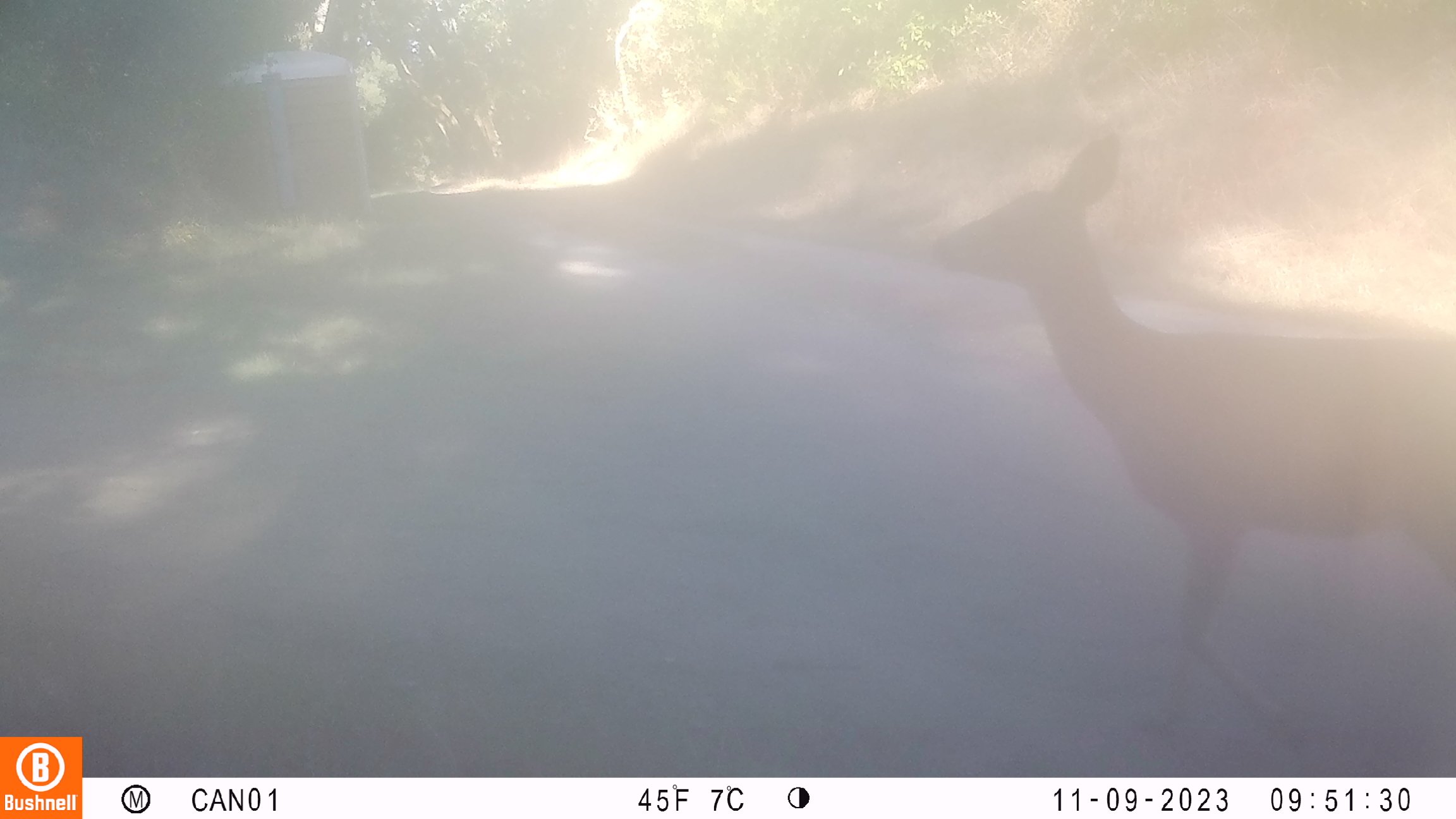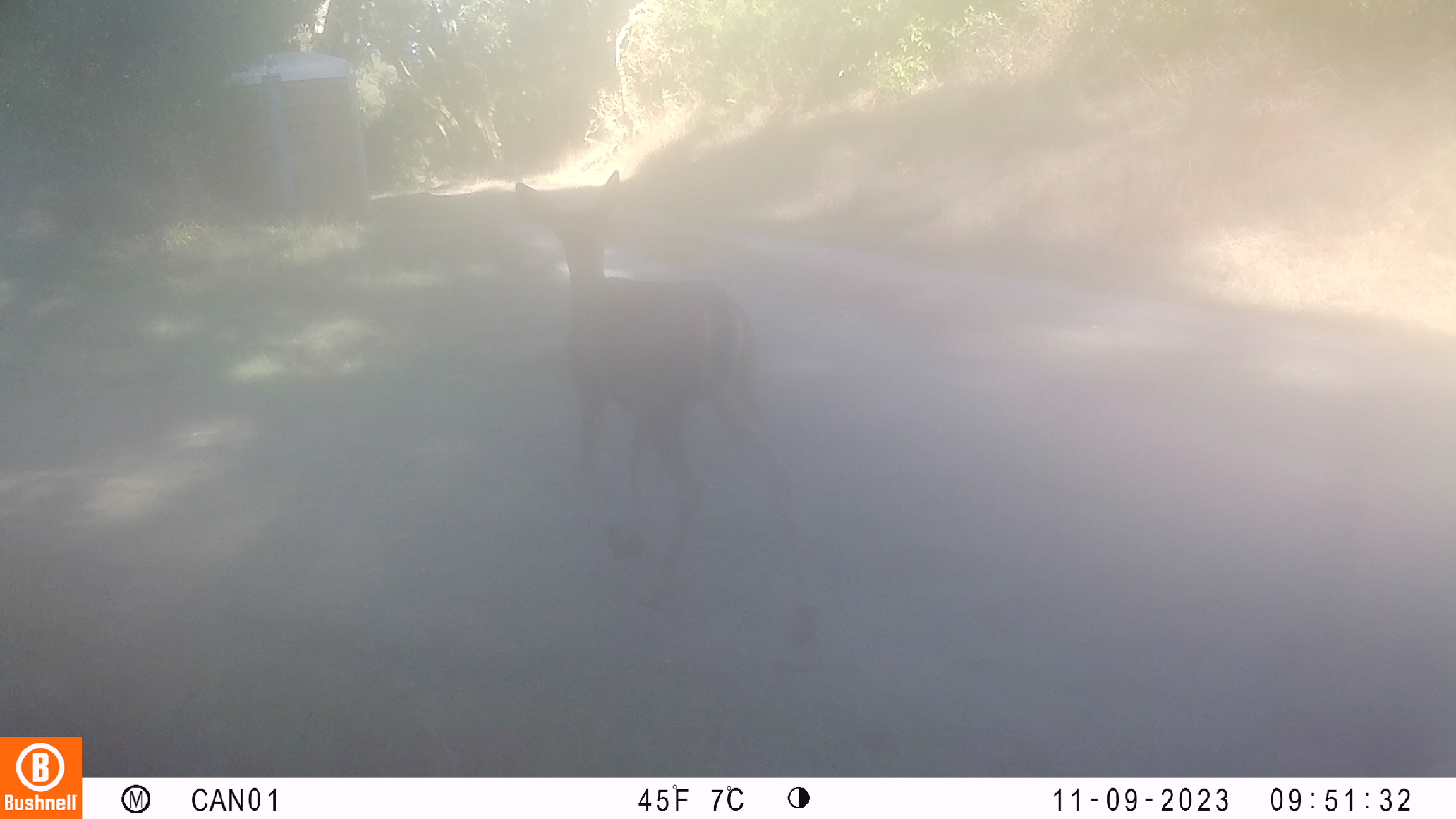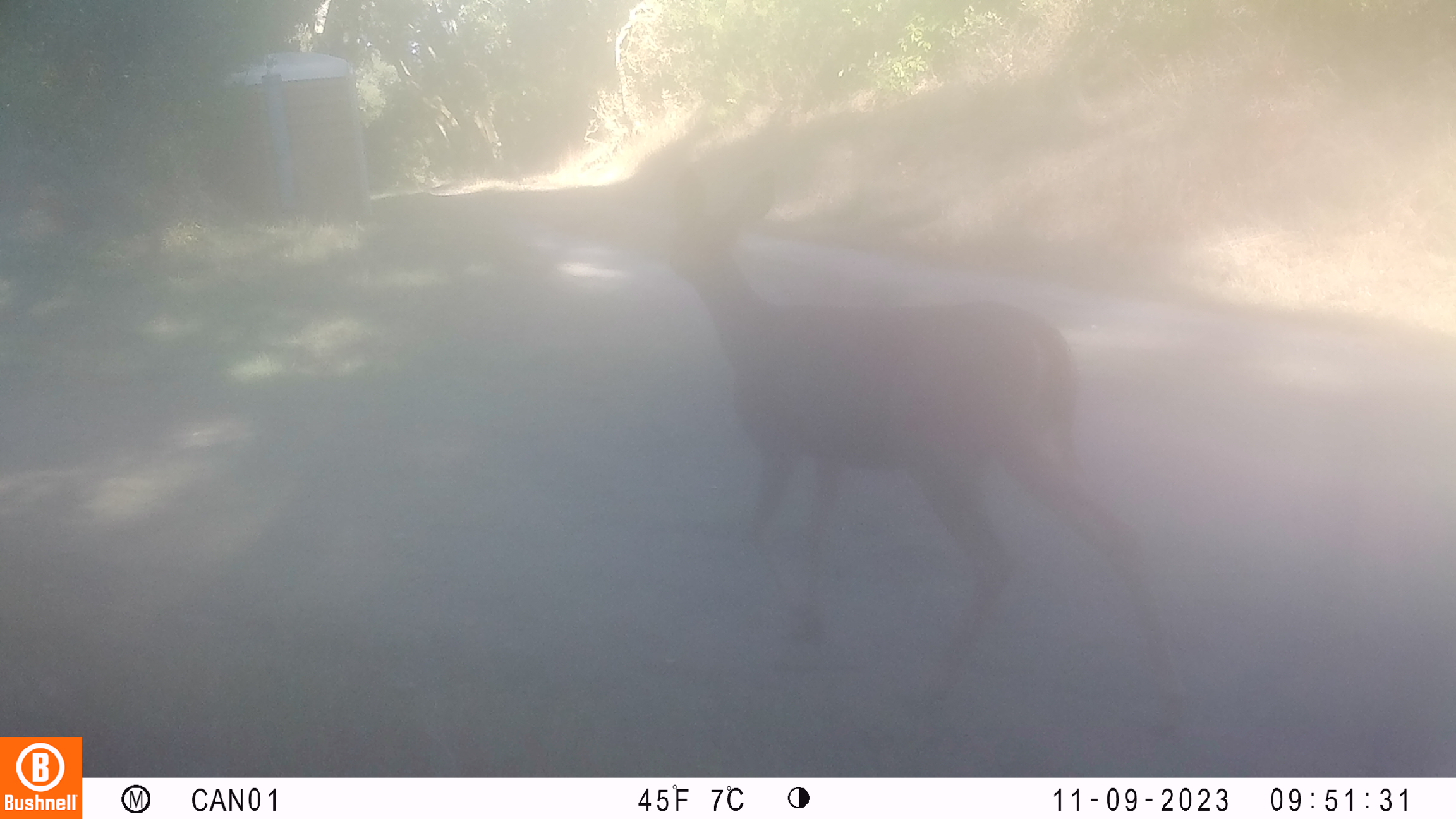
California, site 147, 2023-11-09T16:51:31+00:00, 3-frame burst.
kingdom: Animalia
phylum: Chordata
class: Mammalia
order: Artiodactyla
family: Cervidae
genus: Odocoileus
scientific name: Odocoileus hemionus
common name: mule deer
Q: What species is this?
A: Mule deer (Odocoileus hemionus).